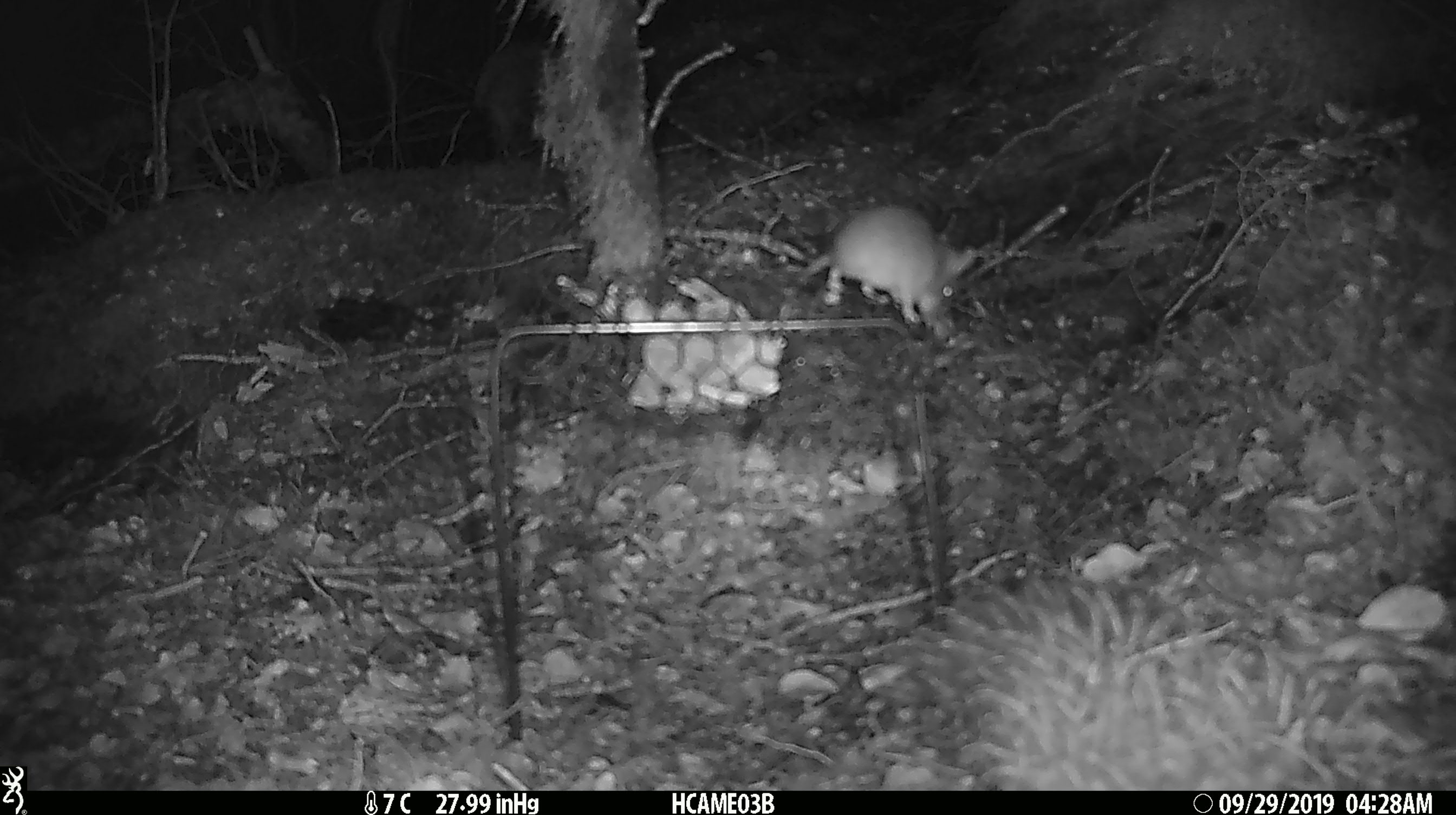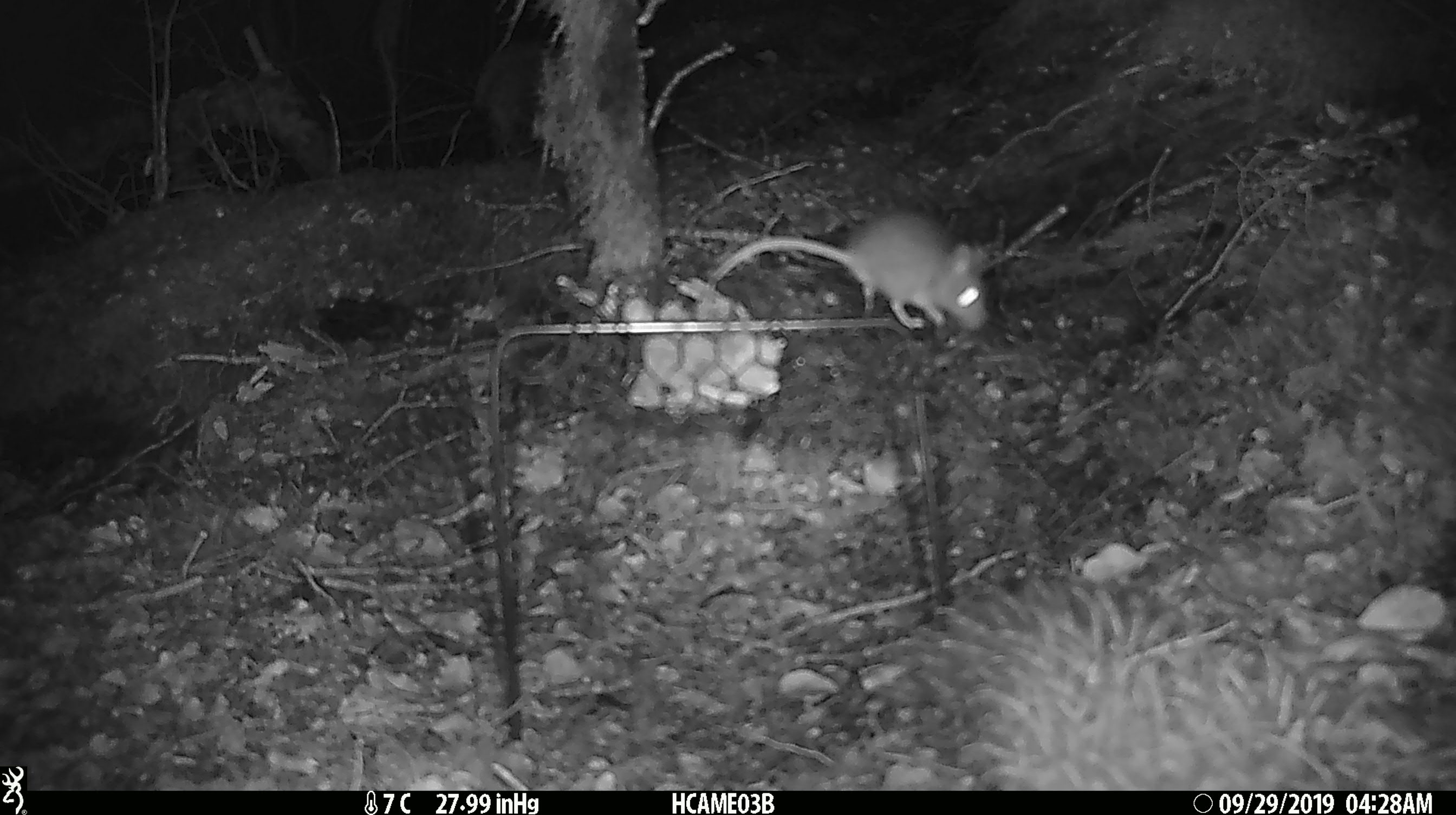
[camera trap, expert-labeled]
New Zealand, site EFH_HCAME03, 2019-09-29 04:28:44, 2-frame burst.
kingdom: Animalia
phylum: Chordata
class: Mammalia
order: Rodentia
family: Muridae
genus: Mus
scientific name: Mus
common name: mouse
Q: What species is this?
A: Mouse (Mus).